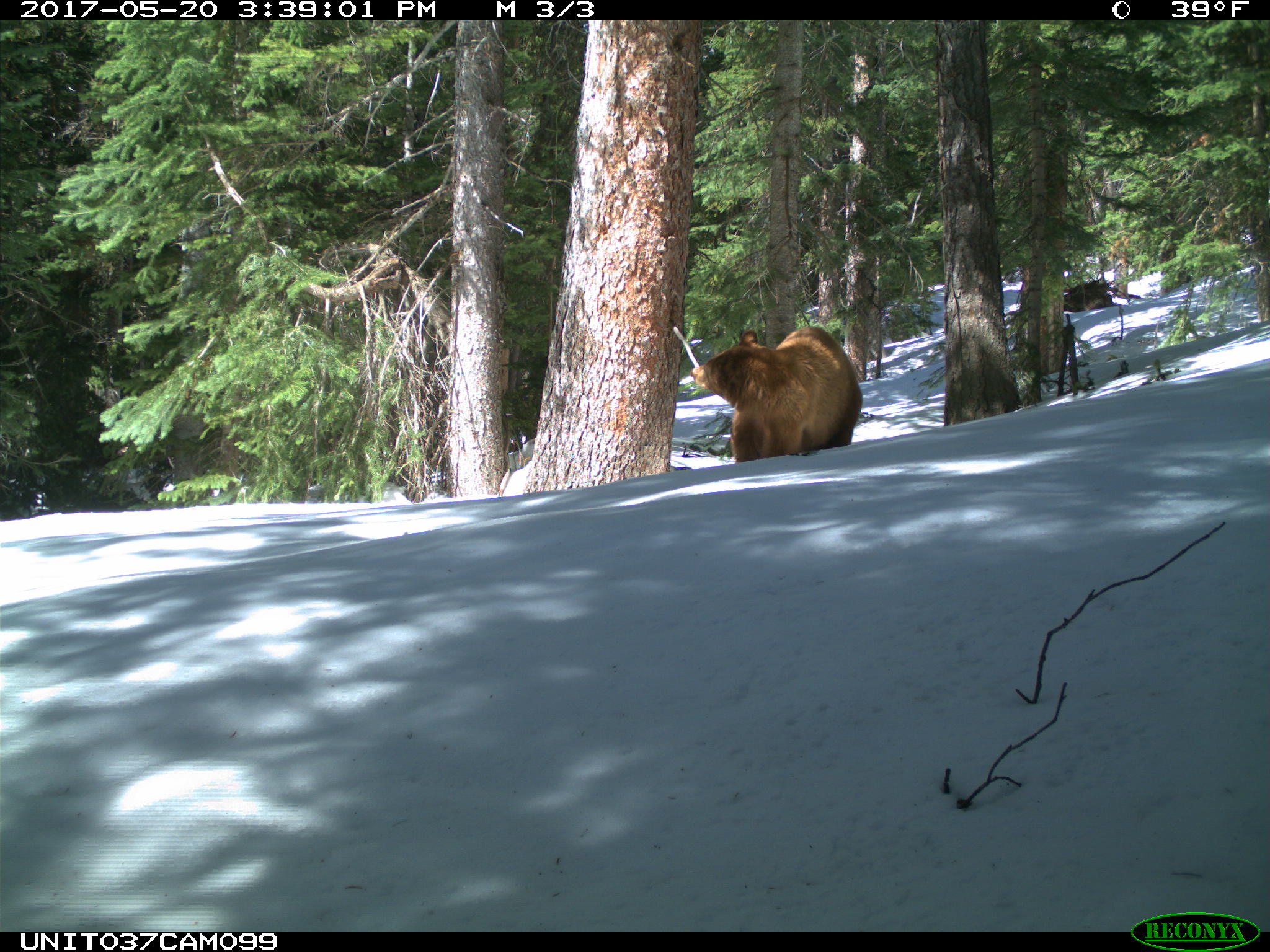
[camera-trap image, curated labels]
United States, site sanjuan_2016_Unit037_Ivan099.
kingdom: Animalia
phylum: Chordata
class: Mammalia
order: Carnivora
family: Ursidae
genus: Ursus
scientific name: Ursus americanus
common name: american black bear